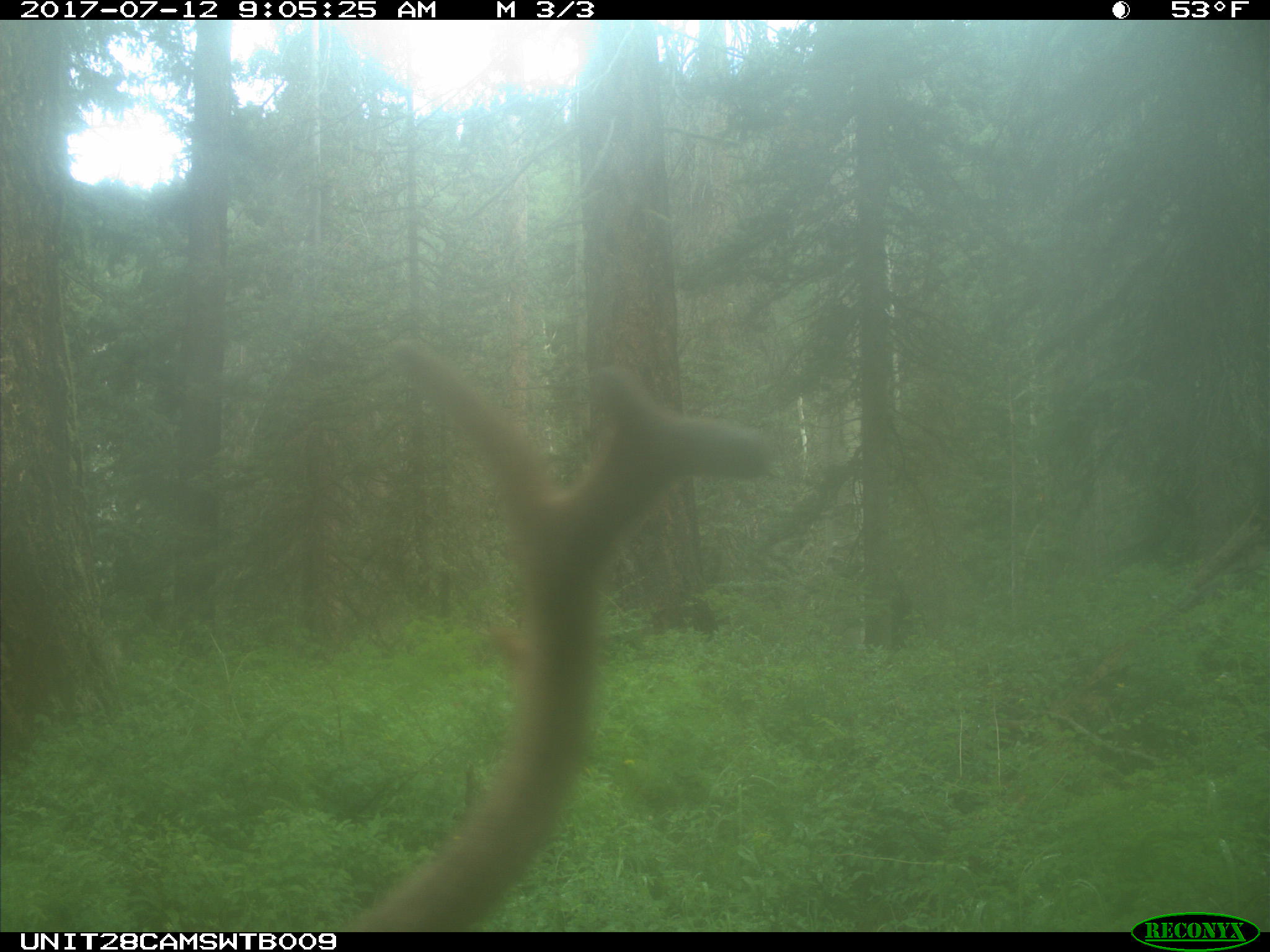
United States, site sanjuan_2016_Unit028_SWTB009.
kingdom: Animalia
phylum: Chordata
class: Mammalia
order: Artiodactyla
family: Cervidae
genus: Cervus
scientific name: Cervus elaphus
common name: red deer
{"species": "Cervus elaphus (red deer)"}